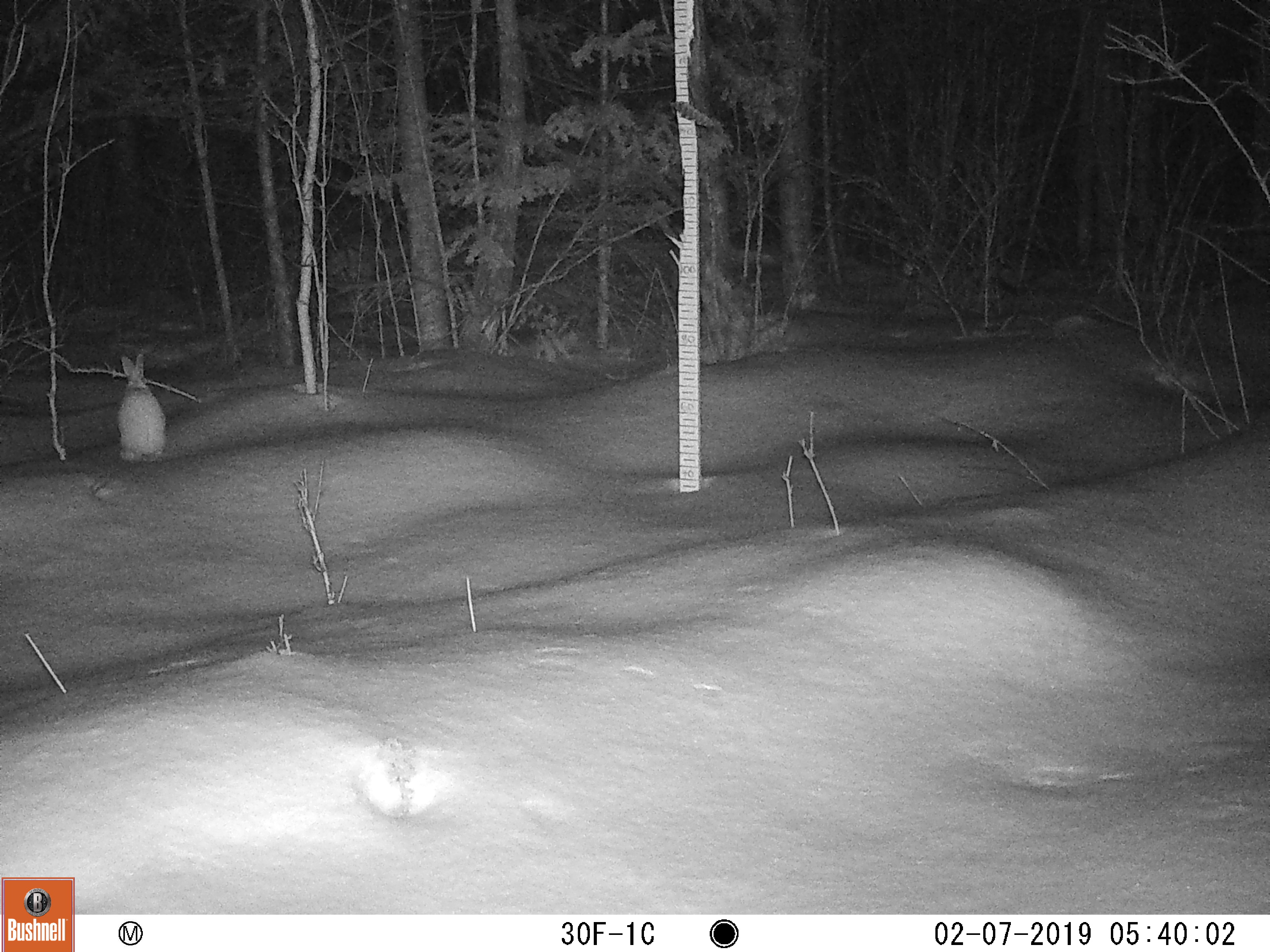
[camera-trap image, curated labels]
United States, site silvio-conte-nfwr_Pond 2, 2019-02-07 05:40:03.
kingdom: Animalia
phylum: Chordata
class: Mammalia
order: Lagomorpha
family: Leporidae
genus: Lepus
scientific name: Lepus americanus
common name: snowshoe hare